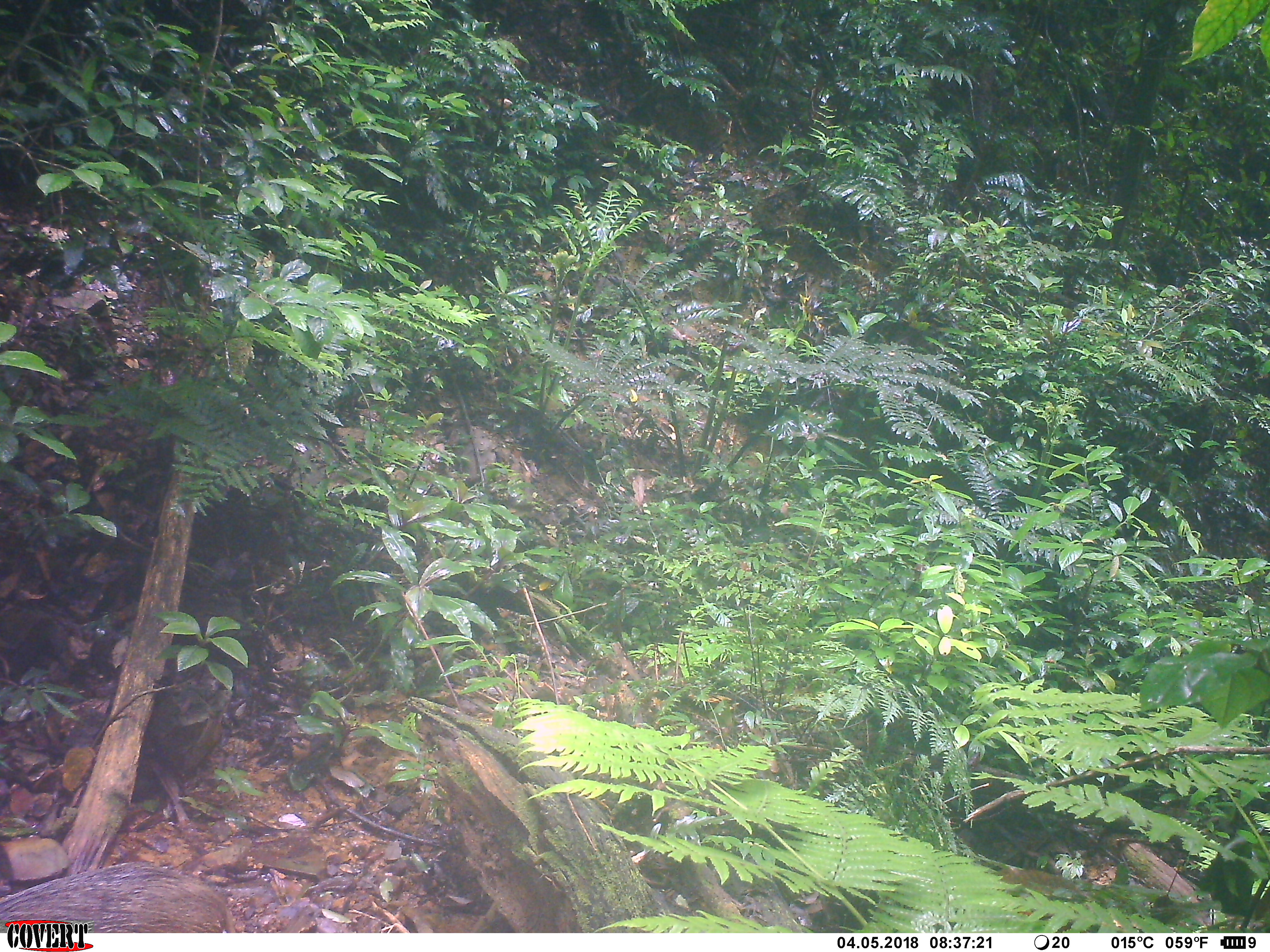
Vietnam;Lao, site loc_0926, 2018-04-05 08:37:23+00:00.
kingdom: Animalia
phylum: Chordata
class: Mammalia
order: Artiodactyla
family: Suidae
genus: Sus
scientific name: Sus scrofa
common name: eurasian wild pig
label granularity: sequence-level